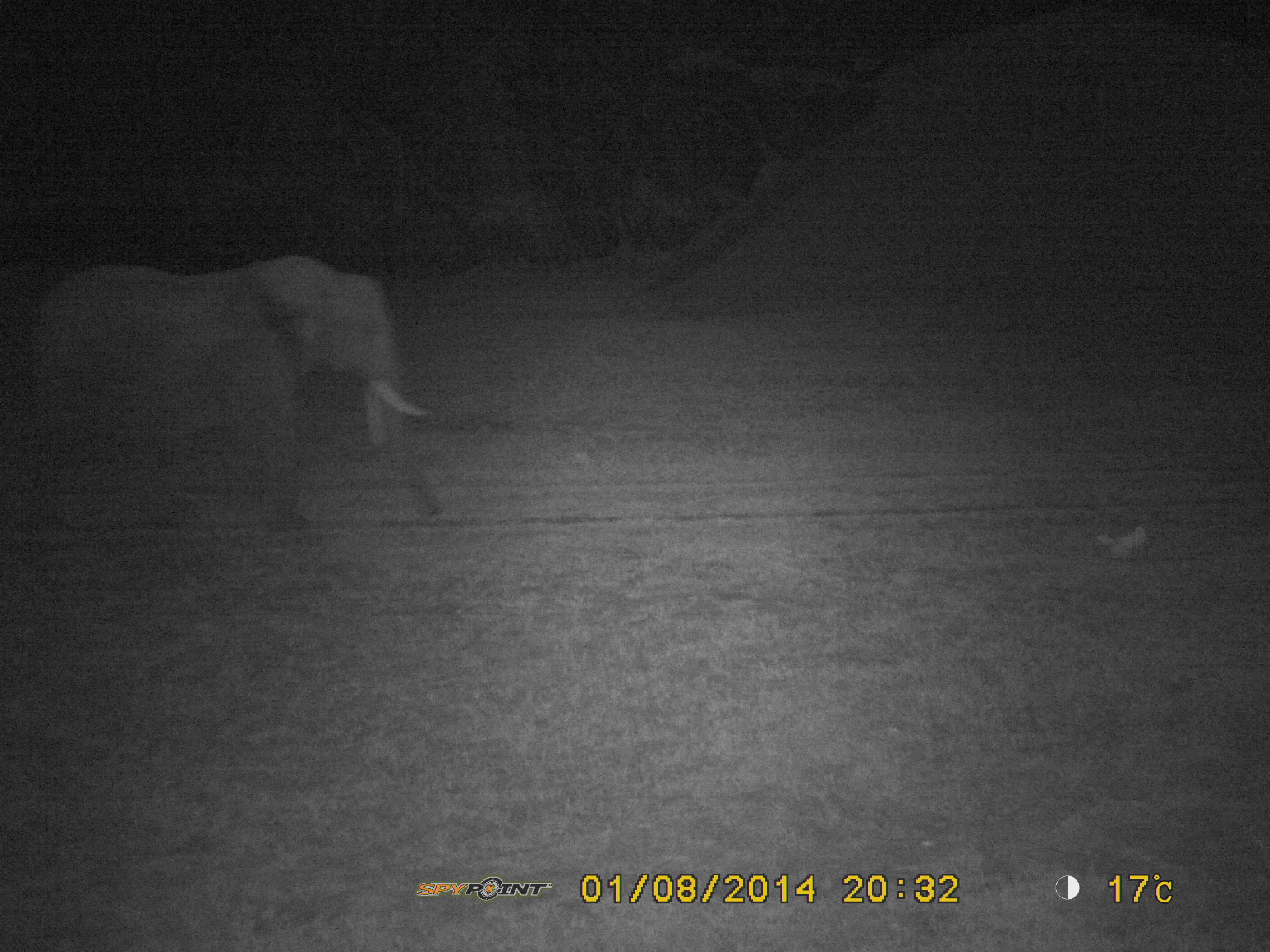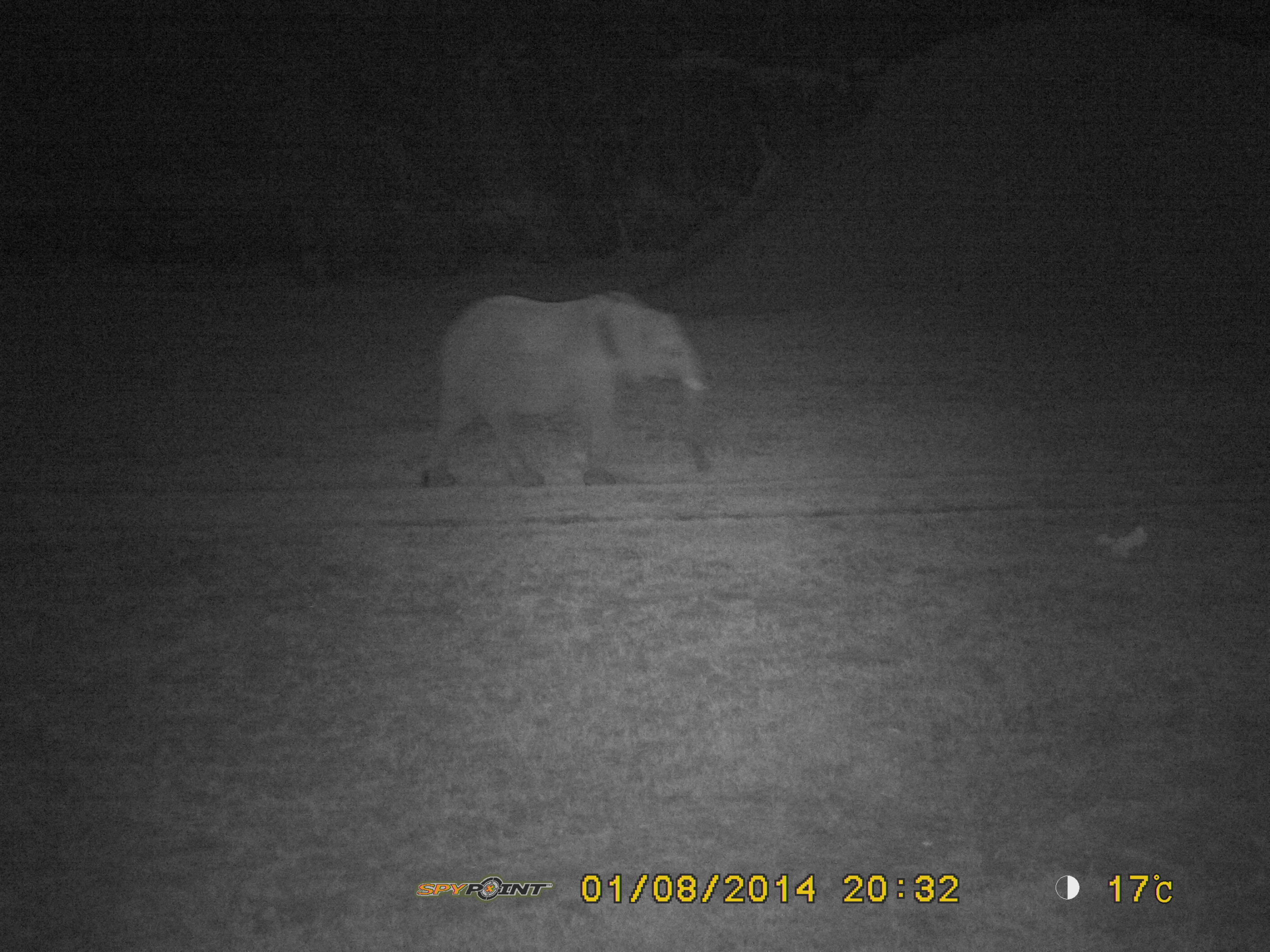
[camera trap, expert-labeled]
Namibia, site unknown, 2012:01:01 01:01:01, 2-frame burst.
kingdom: Animalia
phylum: Chordata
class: Mammalia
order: Proboscidea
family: Elephantidae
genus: Loxodonta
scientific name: Loxodonta africana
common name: african elephant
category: loxodanta africana